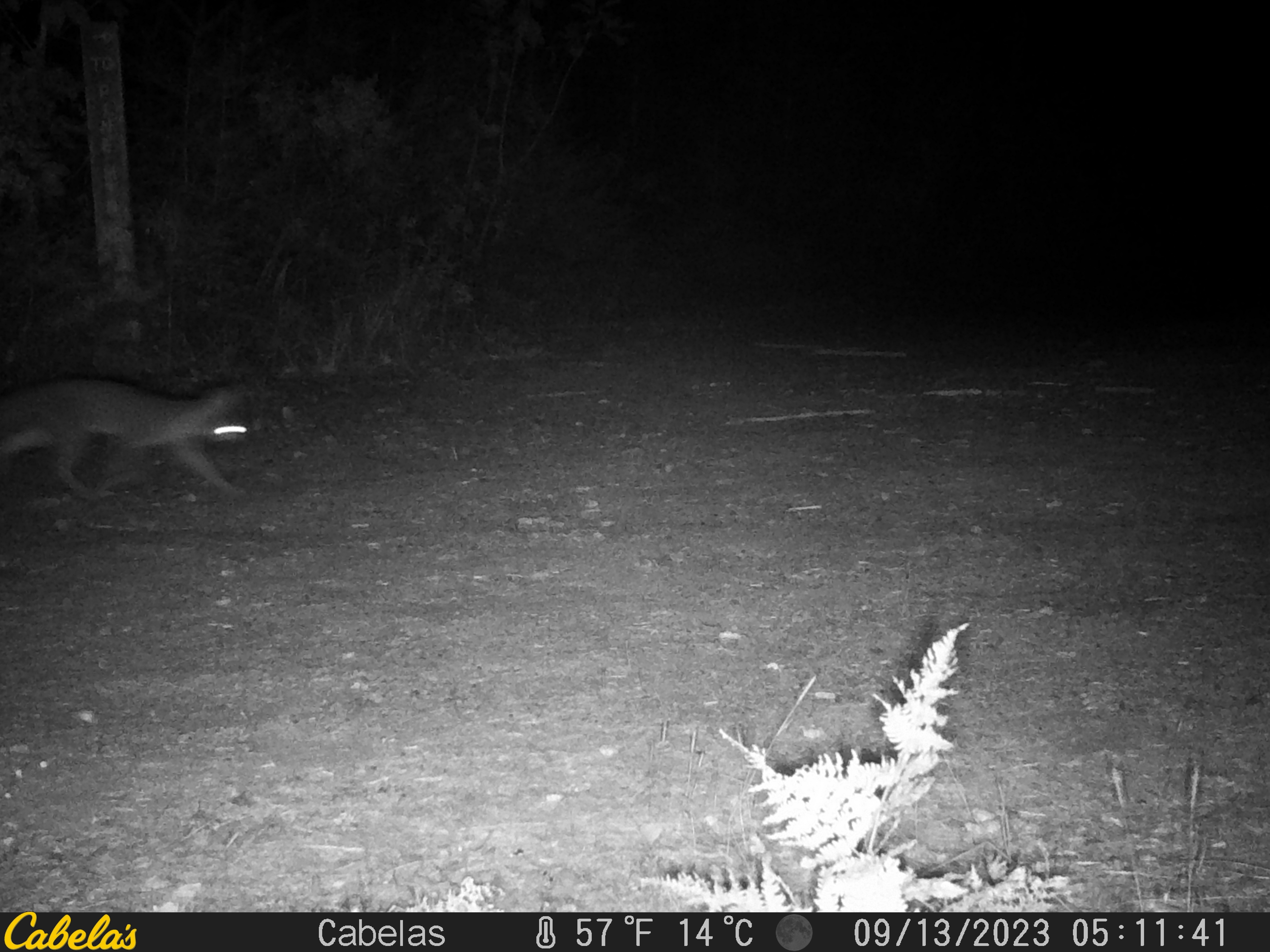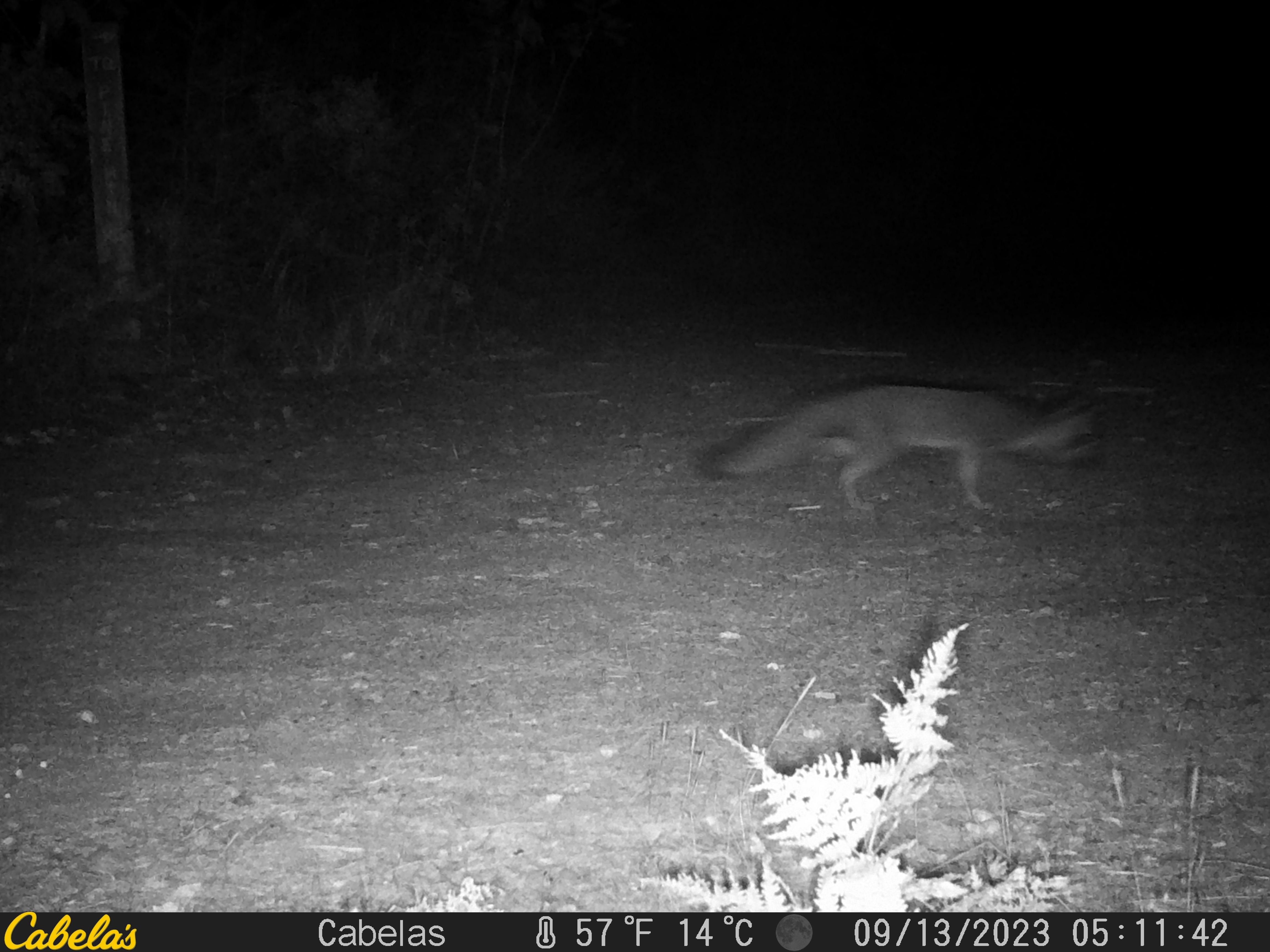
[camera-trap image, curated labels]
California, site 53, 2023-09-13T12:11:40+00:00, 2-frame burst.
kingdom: Animalia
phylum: Chordata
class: Mammalia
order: Carnivora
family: Canidae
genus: Urocyon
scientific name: Urocyon cinereoargenteus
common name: gray fox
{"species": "gray fox (Urocyon cinereoargenteus)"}